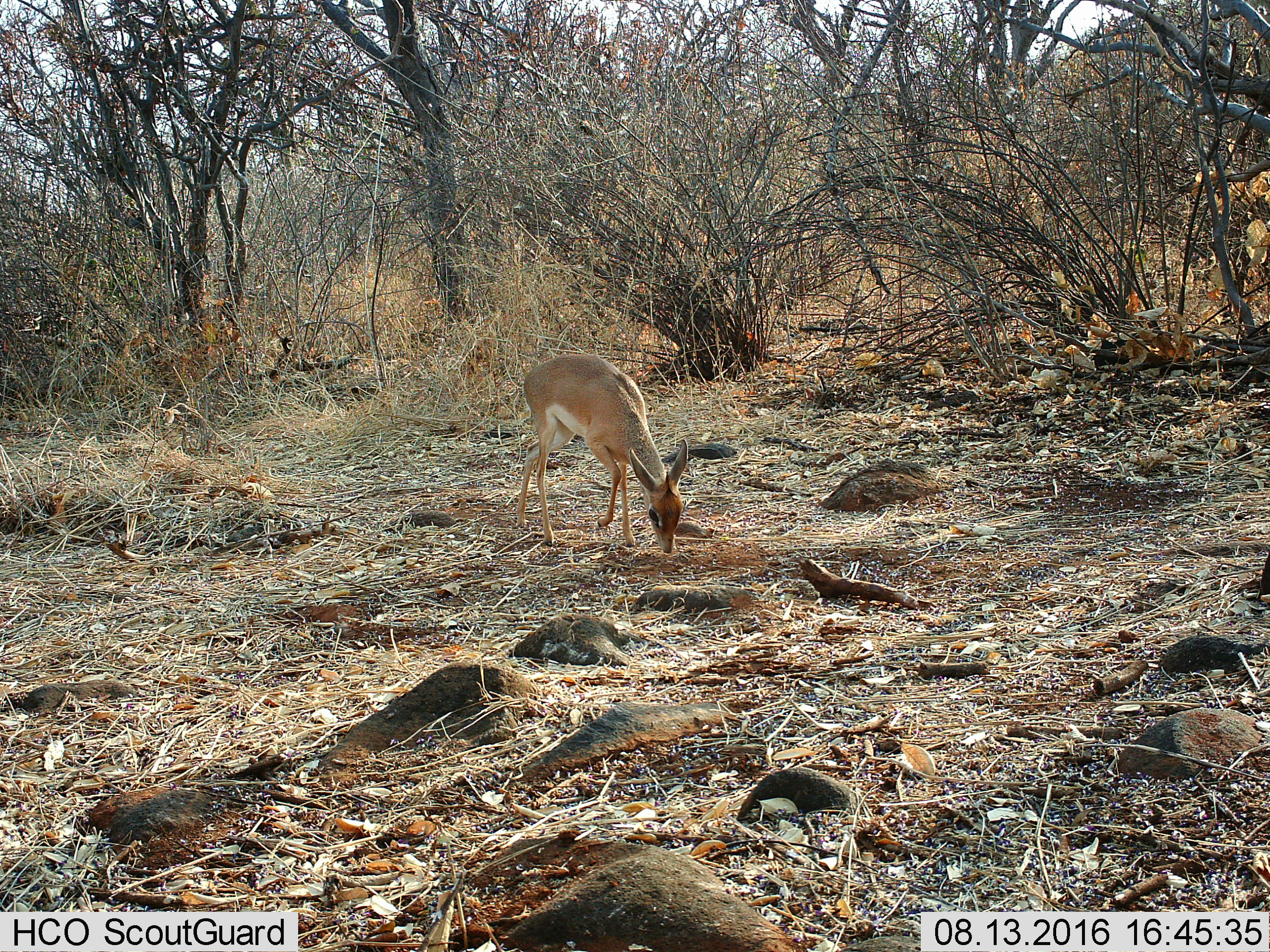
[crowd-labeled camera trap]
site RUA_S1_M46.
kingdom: Animalia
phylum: Chordata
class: Mammalia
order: Artiodactyla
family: Bovidae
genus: Madoqua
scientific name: Madoqua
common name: dik-dik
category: dikdik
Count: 1.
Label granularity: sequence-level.